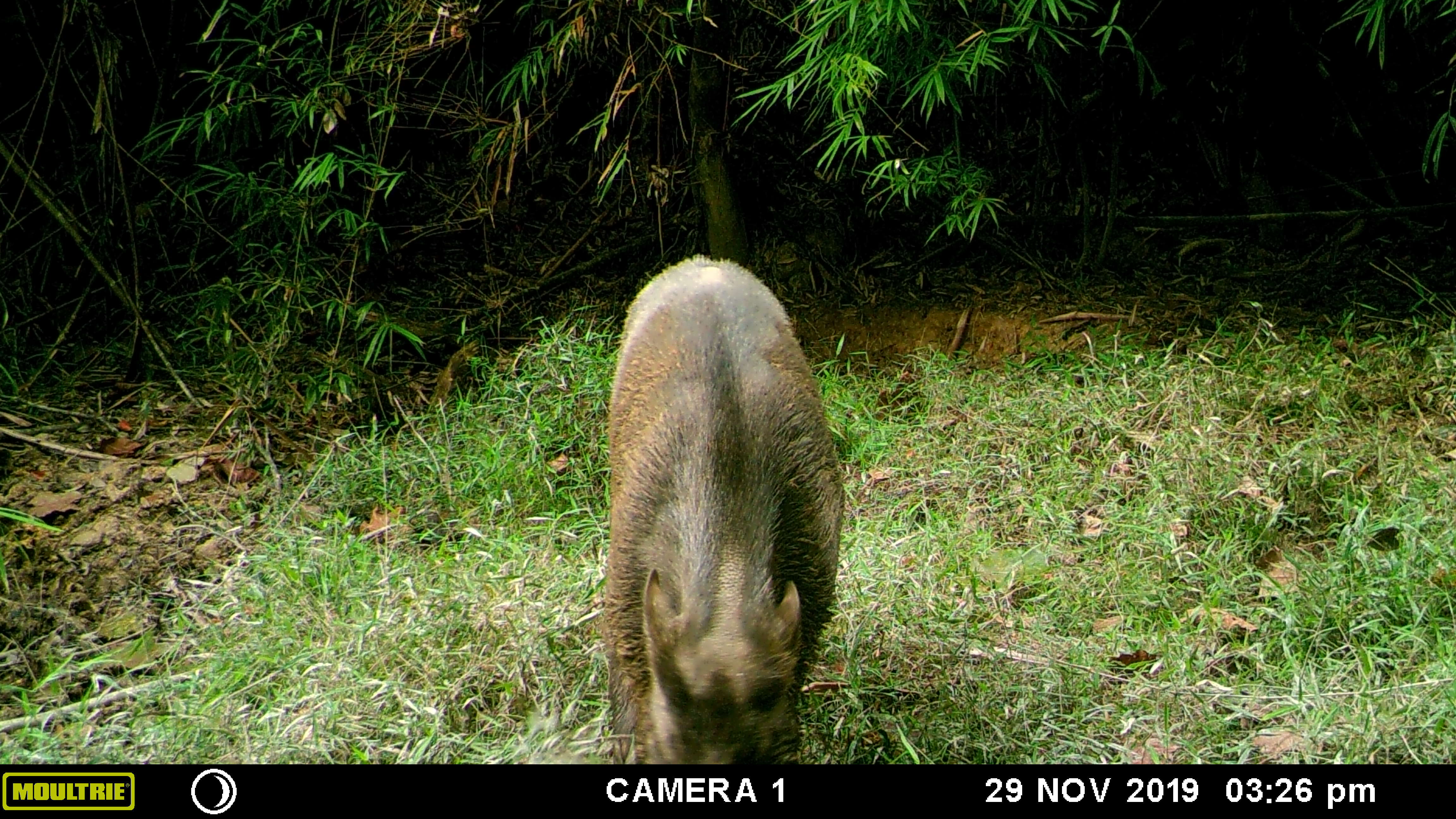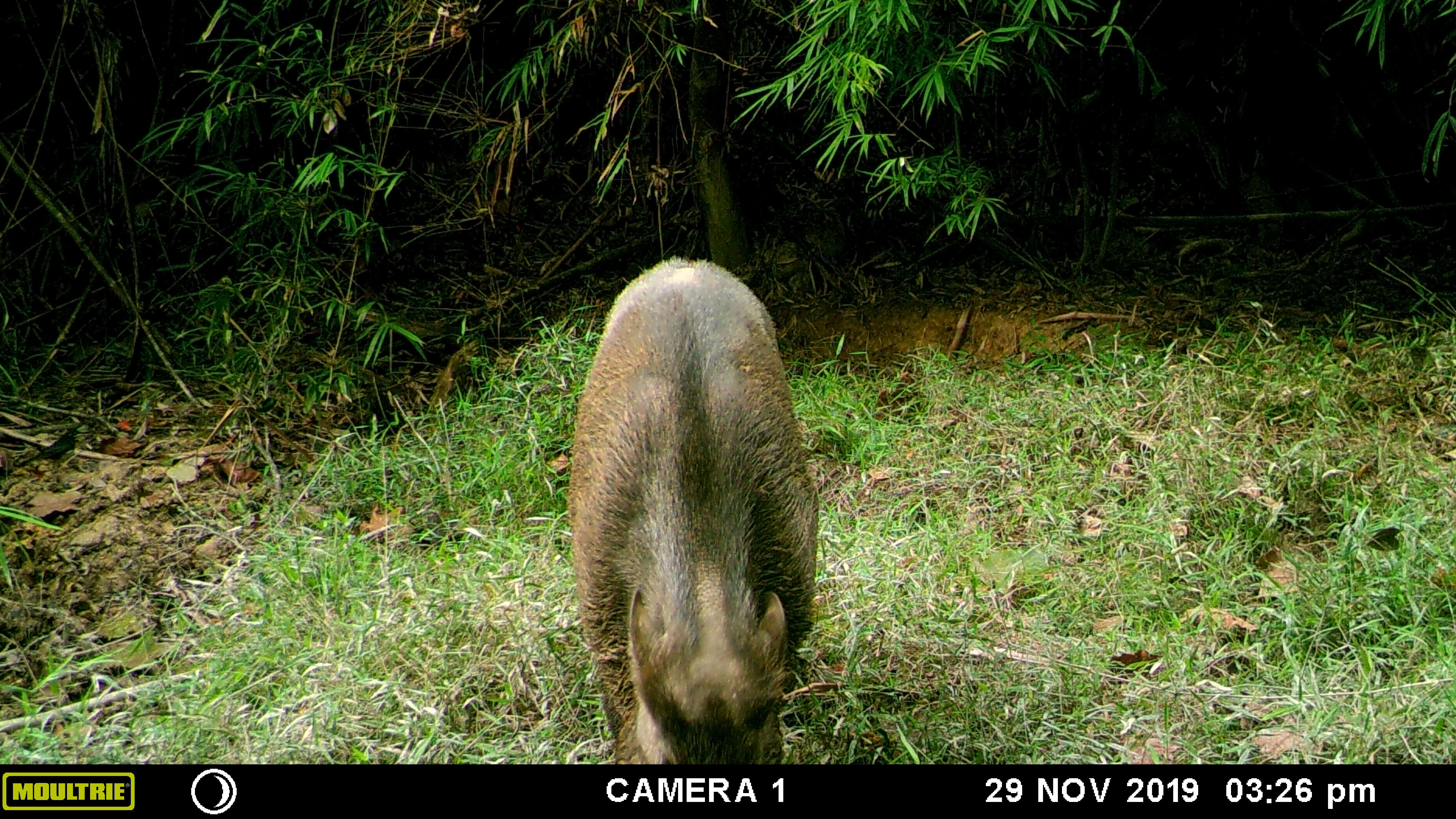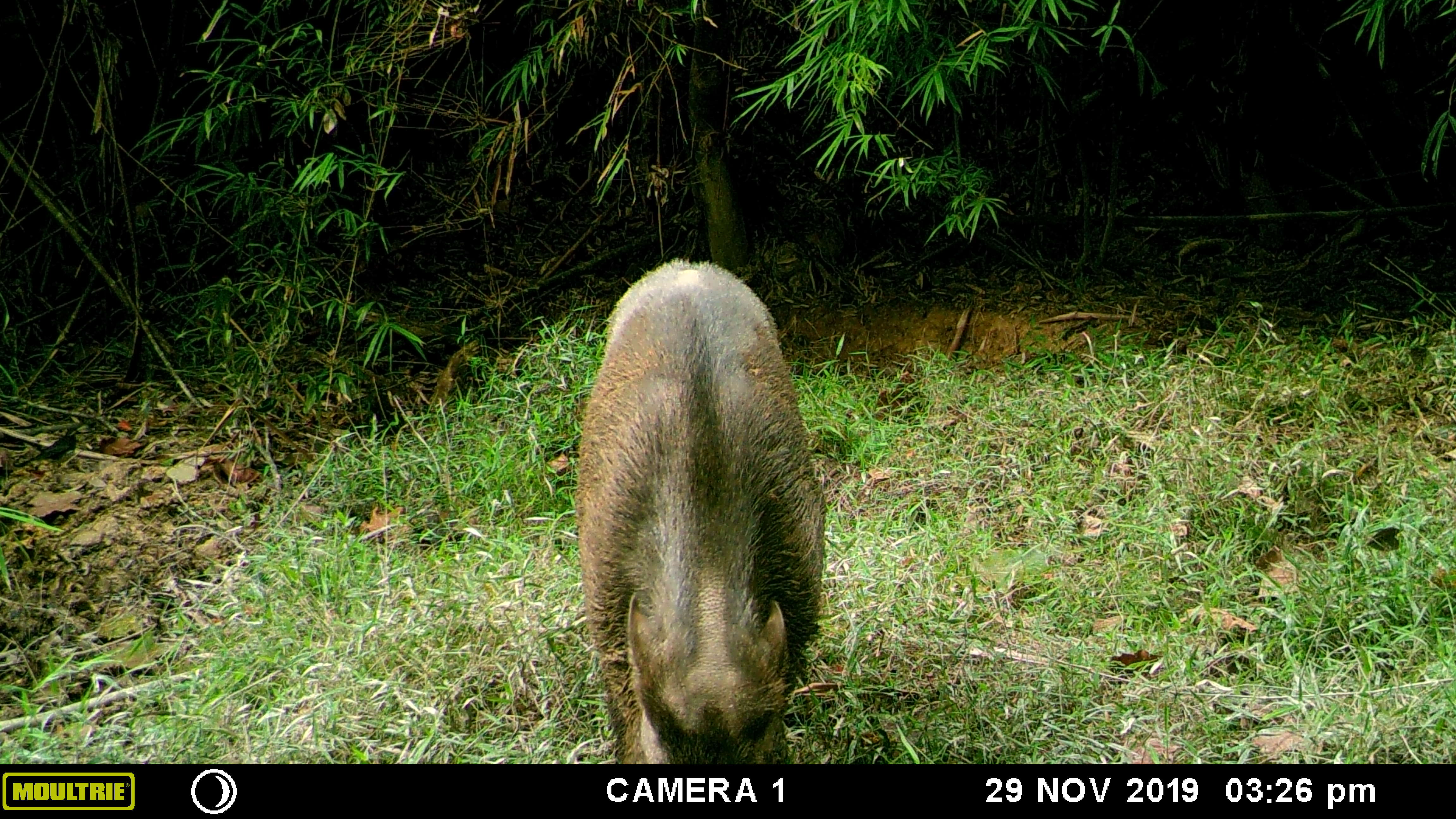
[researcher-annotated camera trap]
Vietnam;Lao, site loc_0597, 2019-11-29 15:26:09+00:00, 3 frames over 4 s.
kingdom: Animalia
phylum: Chordata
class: Mammalia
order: Artiodactyla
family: Suidae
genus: Sus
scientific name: Sus scrofa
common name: eurasian wild pig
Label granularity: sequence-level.